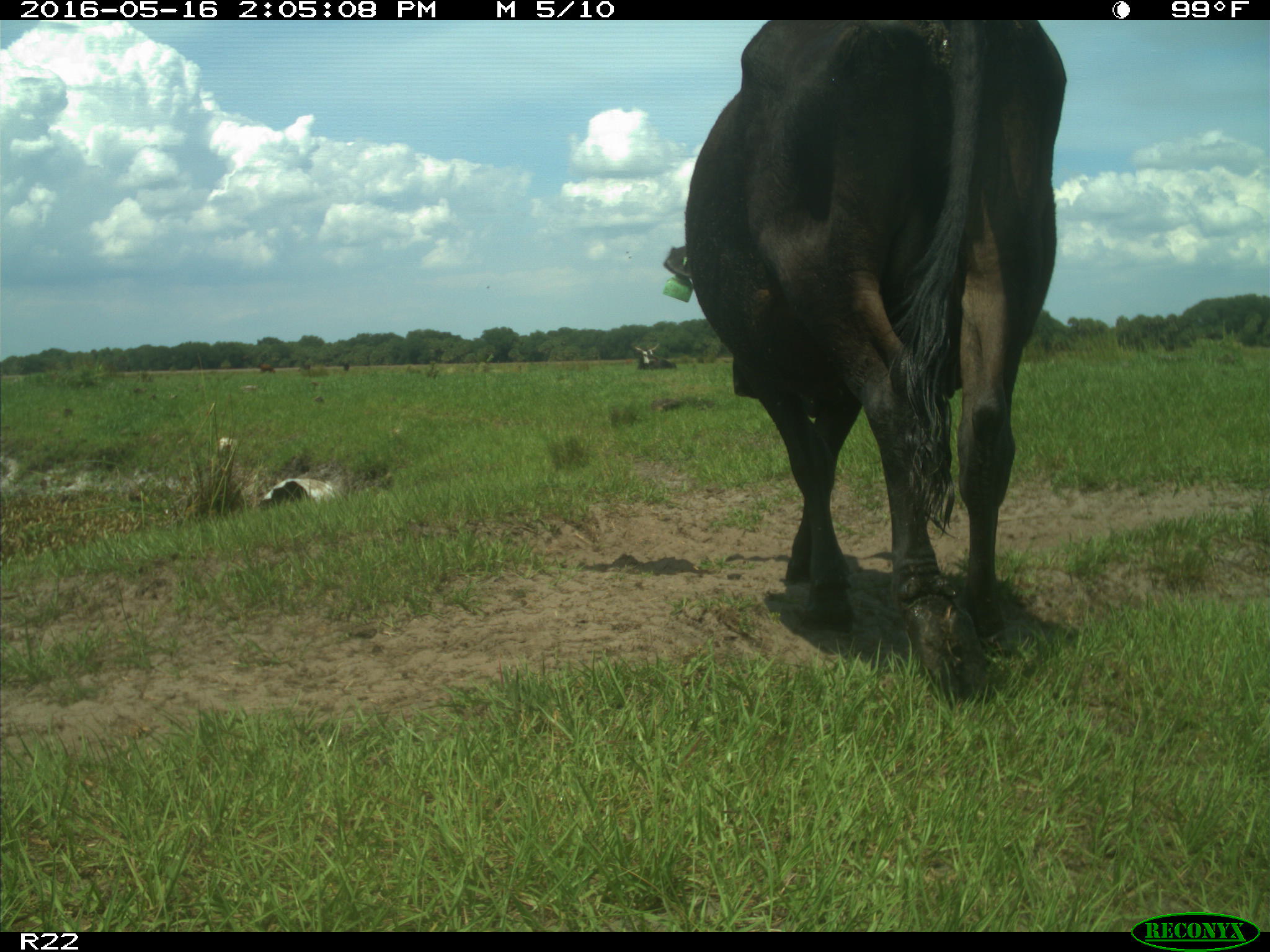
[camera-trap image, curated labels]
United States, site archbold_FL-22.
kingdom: Animalia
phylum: Chordata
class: Mammalia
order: Artiodactyla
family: Bovidae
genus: Bos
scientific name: Bos taurus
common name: domestic cow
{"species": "Bos taurus (domestic cow)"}